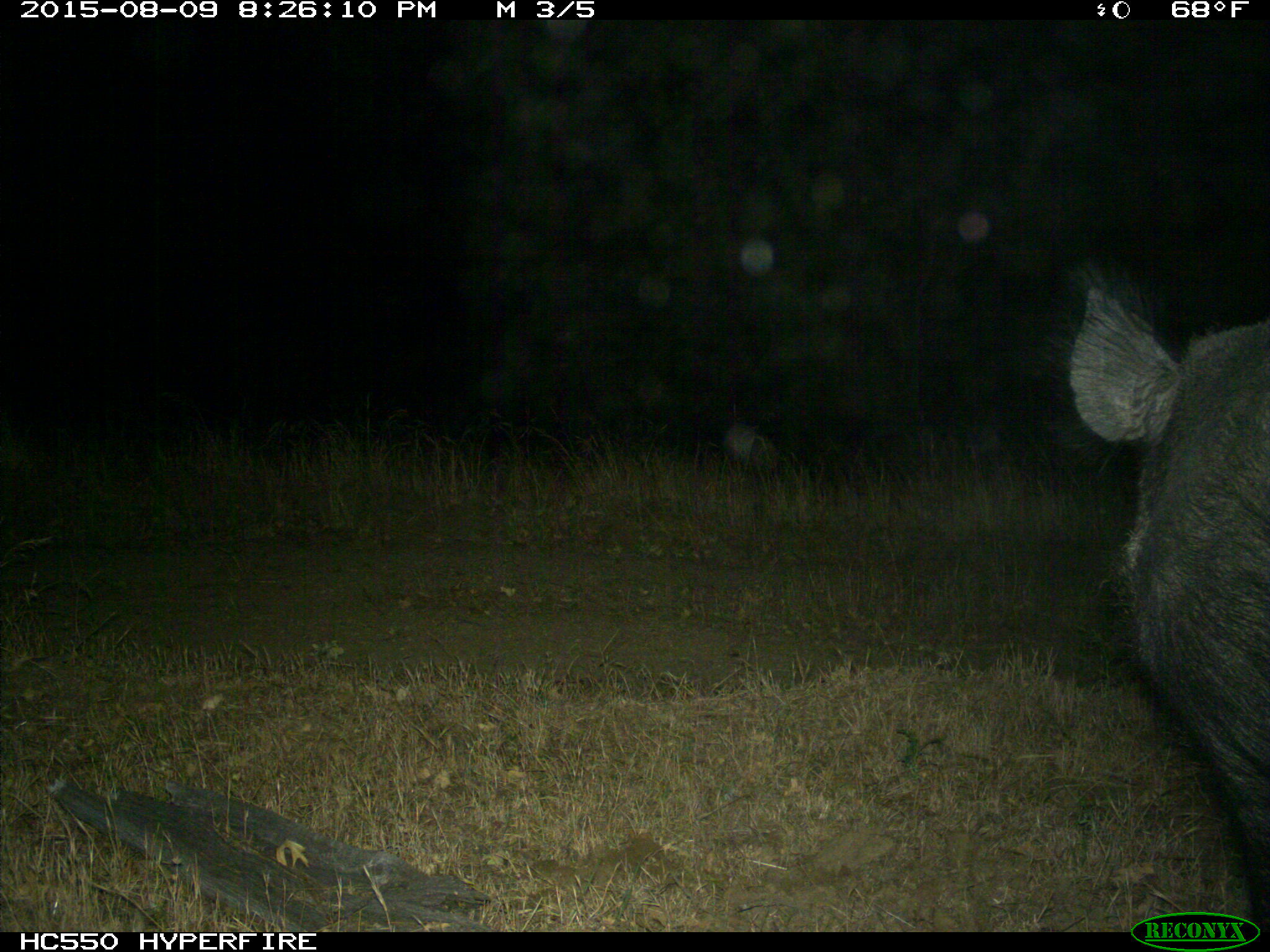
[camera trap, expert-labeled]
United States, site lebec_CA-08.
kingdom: Animalia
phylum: Chordata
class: Mammalia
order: Artiodactyla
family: Suidae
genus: Sus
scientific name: Sus scrofa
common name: wild boar